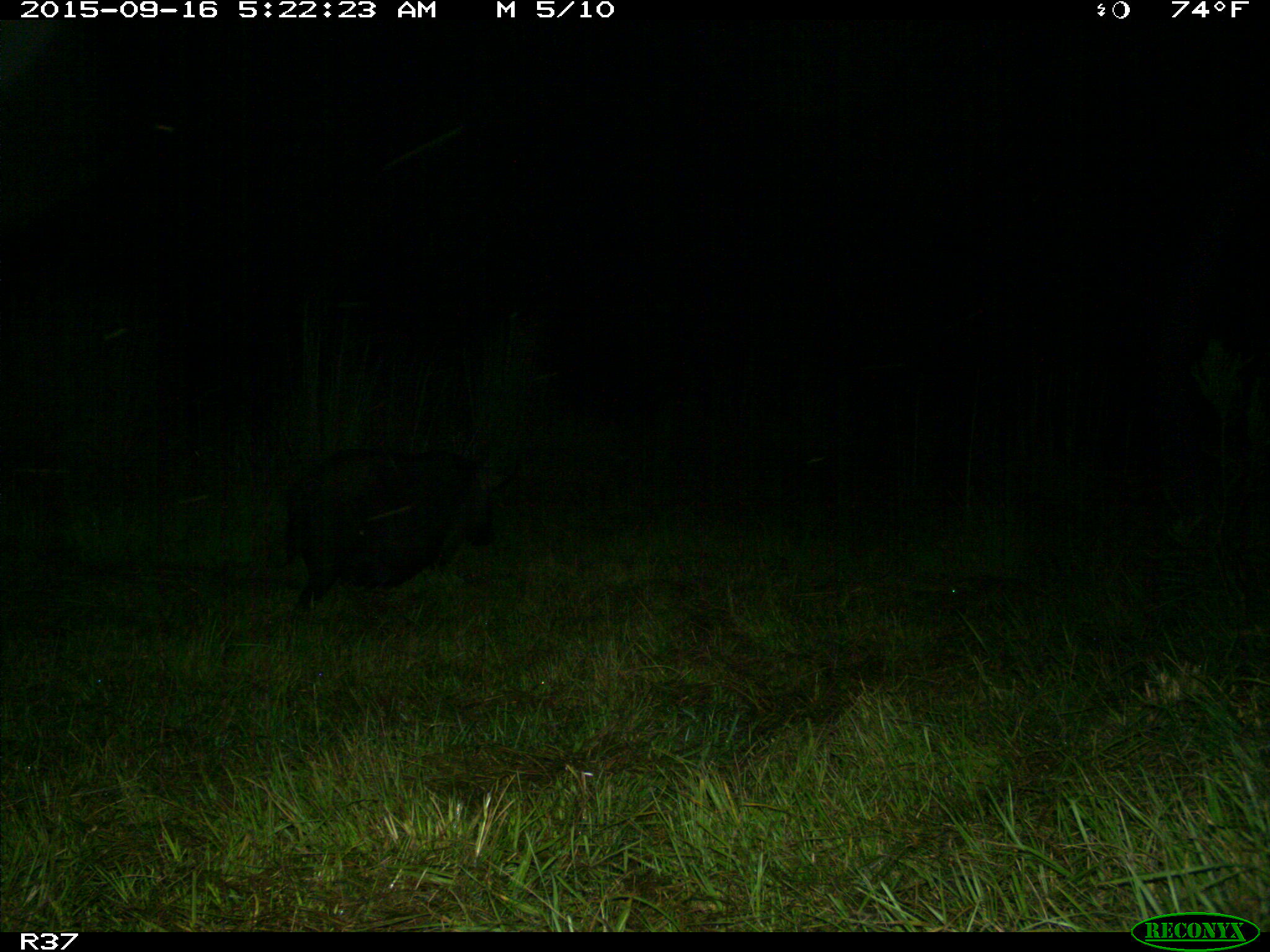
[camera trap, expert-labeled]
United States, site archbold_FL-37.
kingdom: Animalia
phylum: Chordata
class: Mammalia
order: Artiodactyla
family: Suidae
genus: Sus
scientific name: Sus scrofa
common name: wild boar